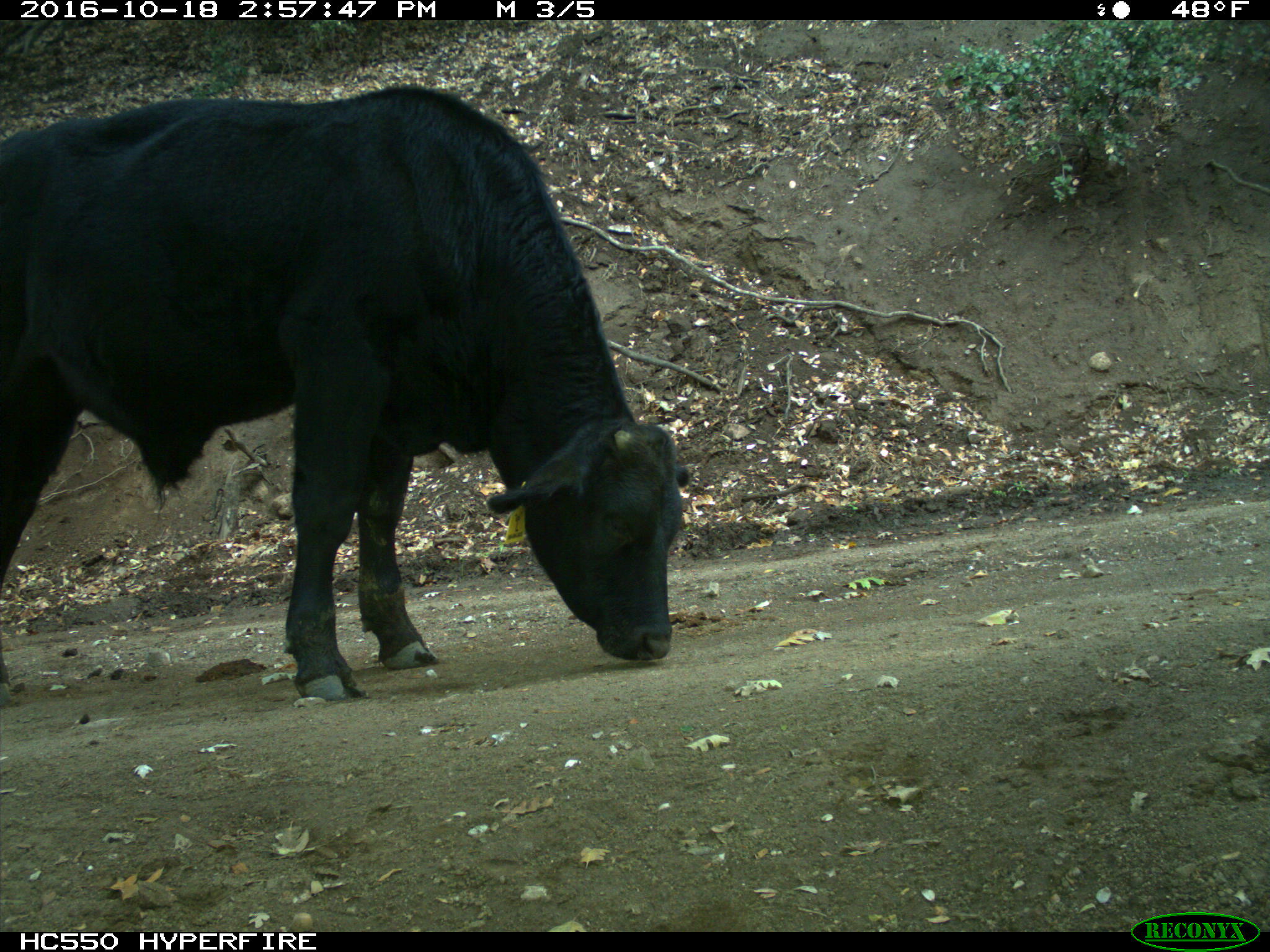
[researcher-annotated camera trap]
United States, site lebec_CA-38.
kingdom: Animalia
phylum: Chordata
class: Mammalia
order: Artiodactyla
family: Bovidae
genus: Bos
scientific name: Bos taurus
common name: domestic cow